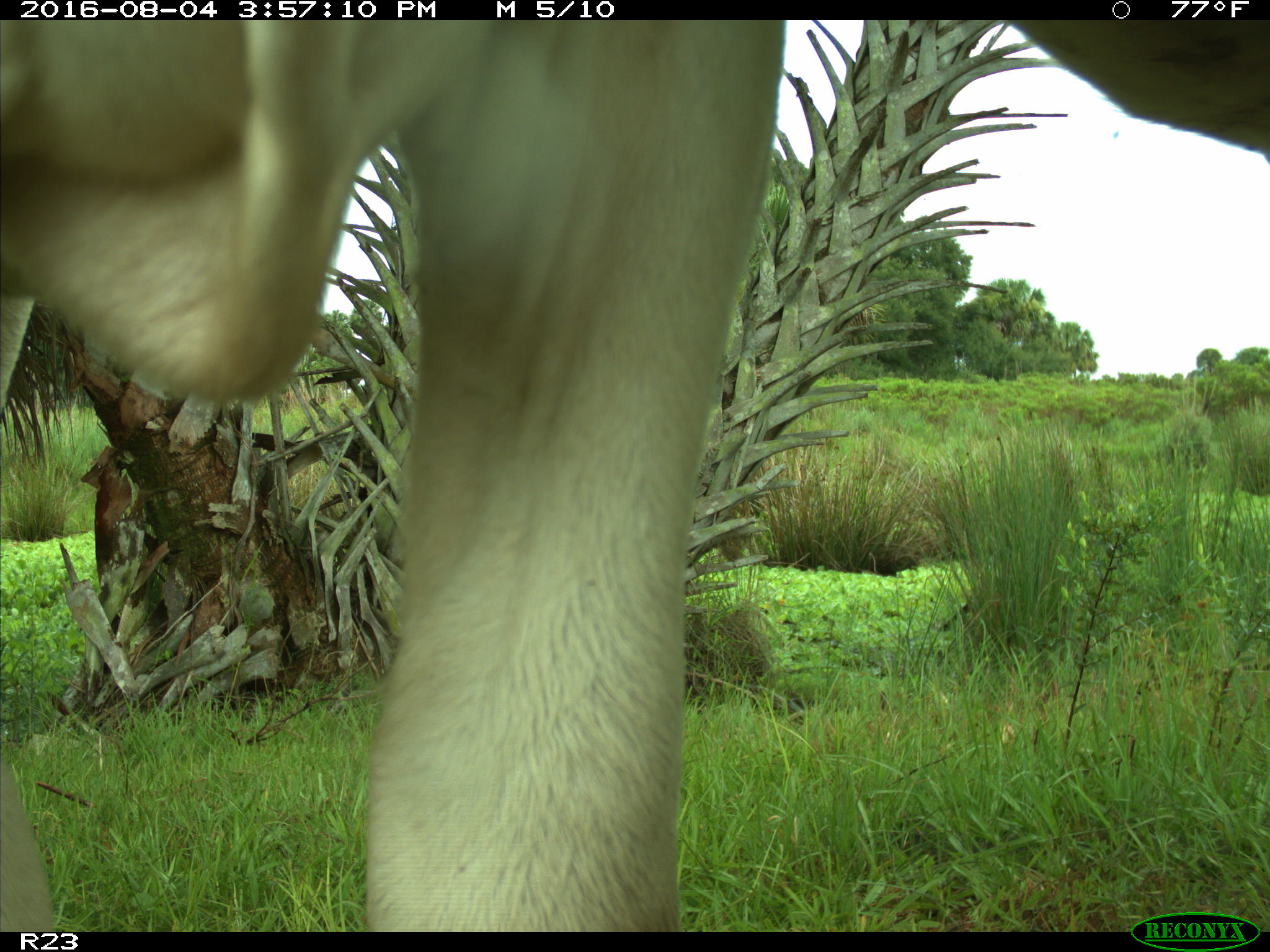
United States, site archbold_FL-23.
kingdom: Animalia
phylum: Chordata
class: Mammalia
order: Artiodactyla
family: Bovidae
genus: Bos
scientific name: Bos taurus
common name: domestic cow